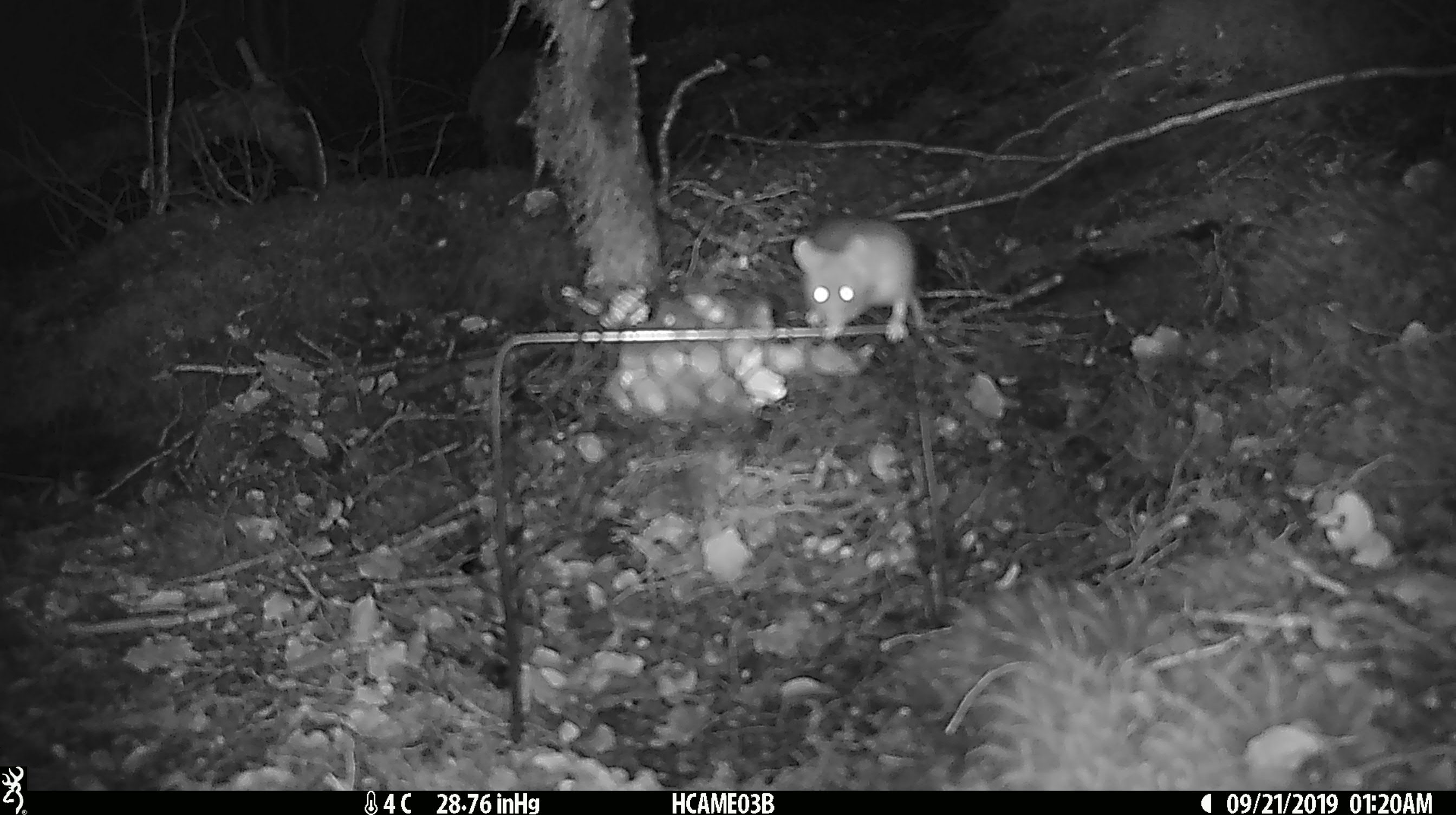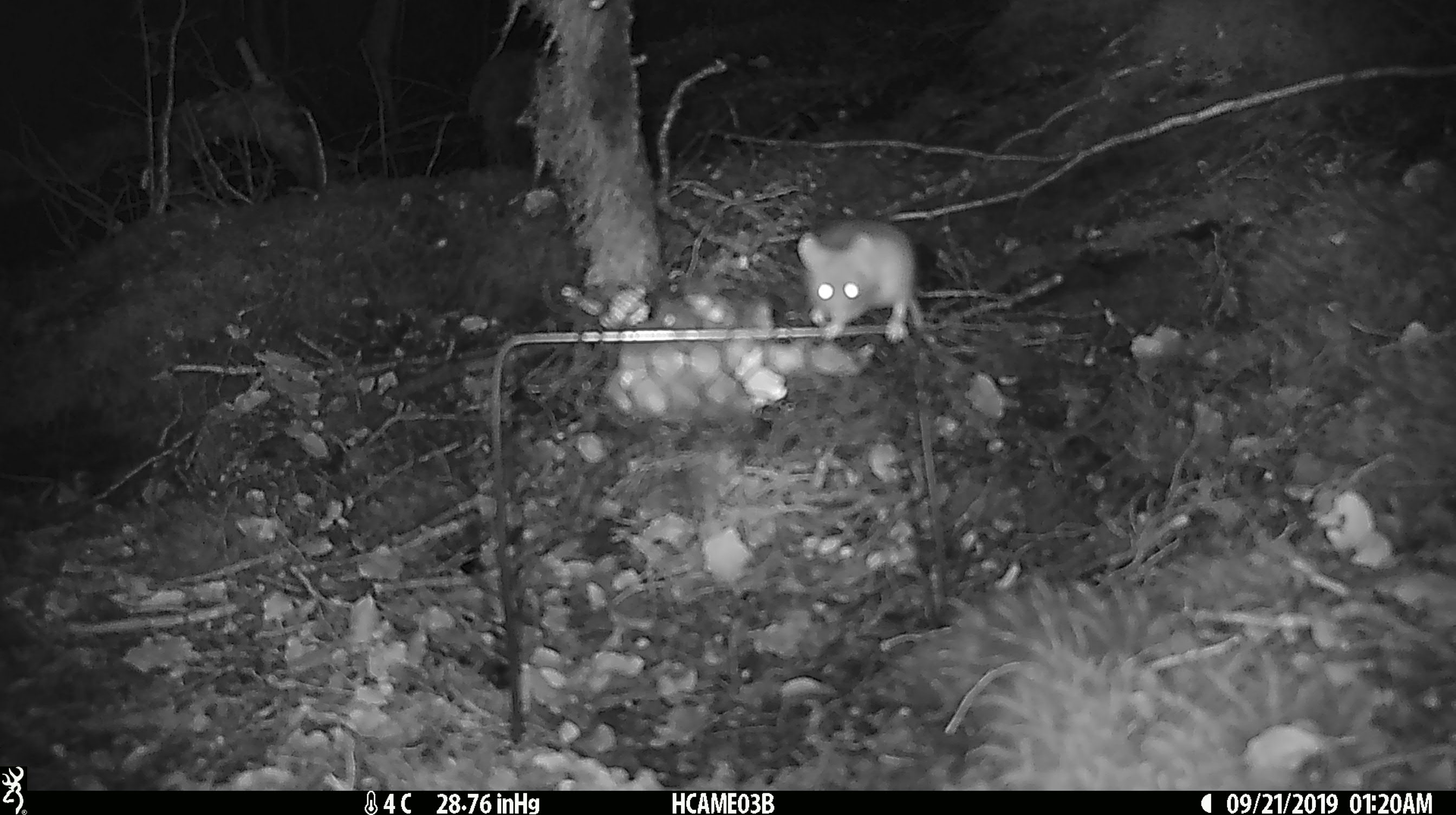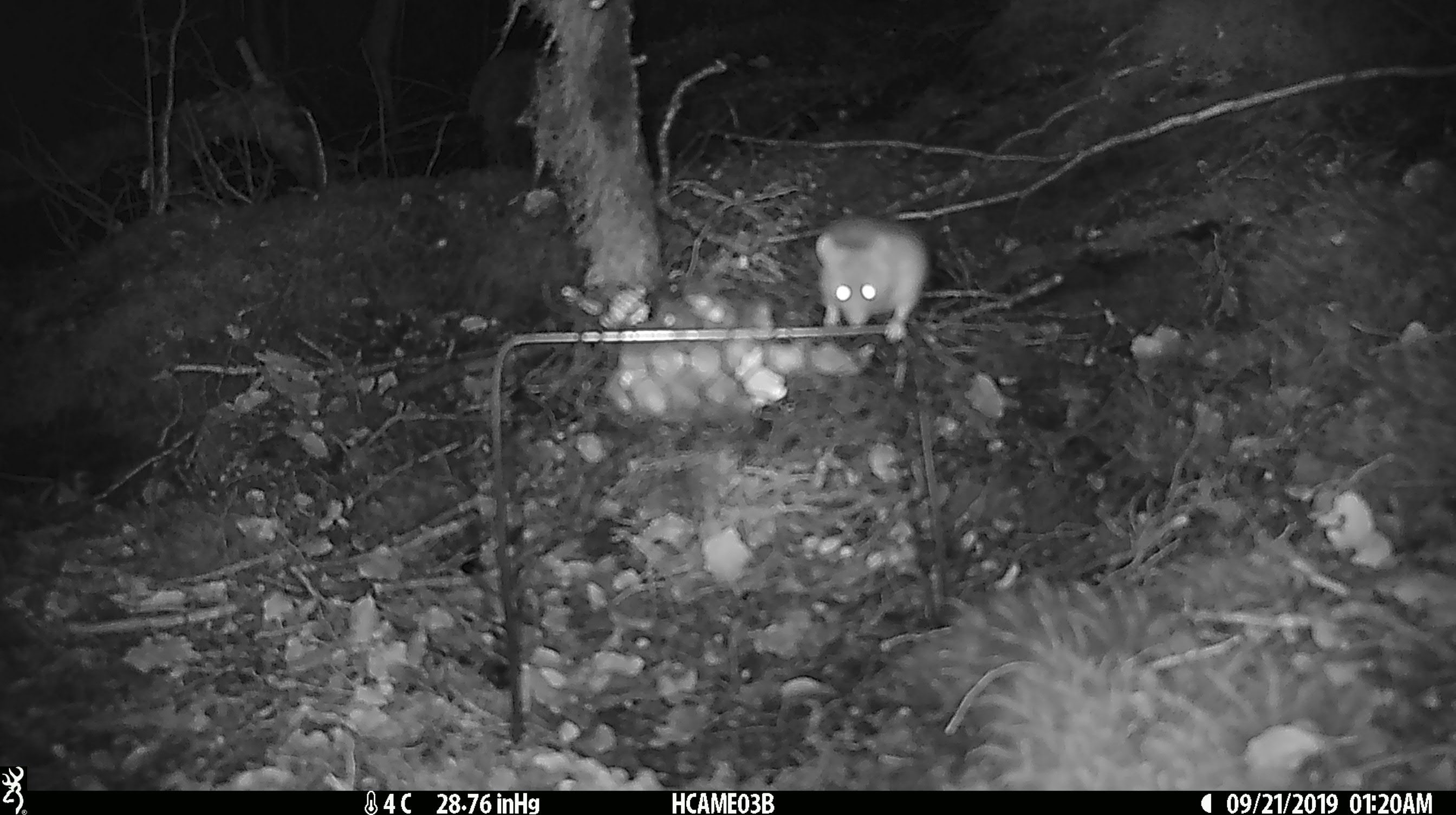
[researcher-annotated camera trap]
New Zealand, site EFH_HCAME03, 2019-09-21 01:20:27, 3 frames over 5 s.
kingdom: Animalia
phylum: Chordata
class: Mammalia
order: Rodentia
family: Muridae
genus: Mus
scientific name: Mus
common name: mouse